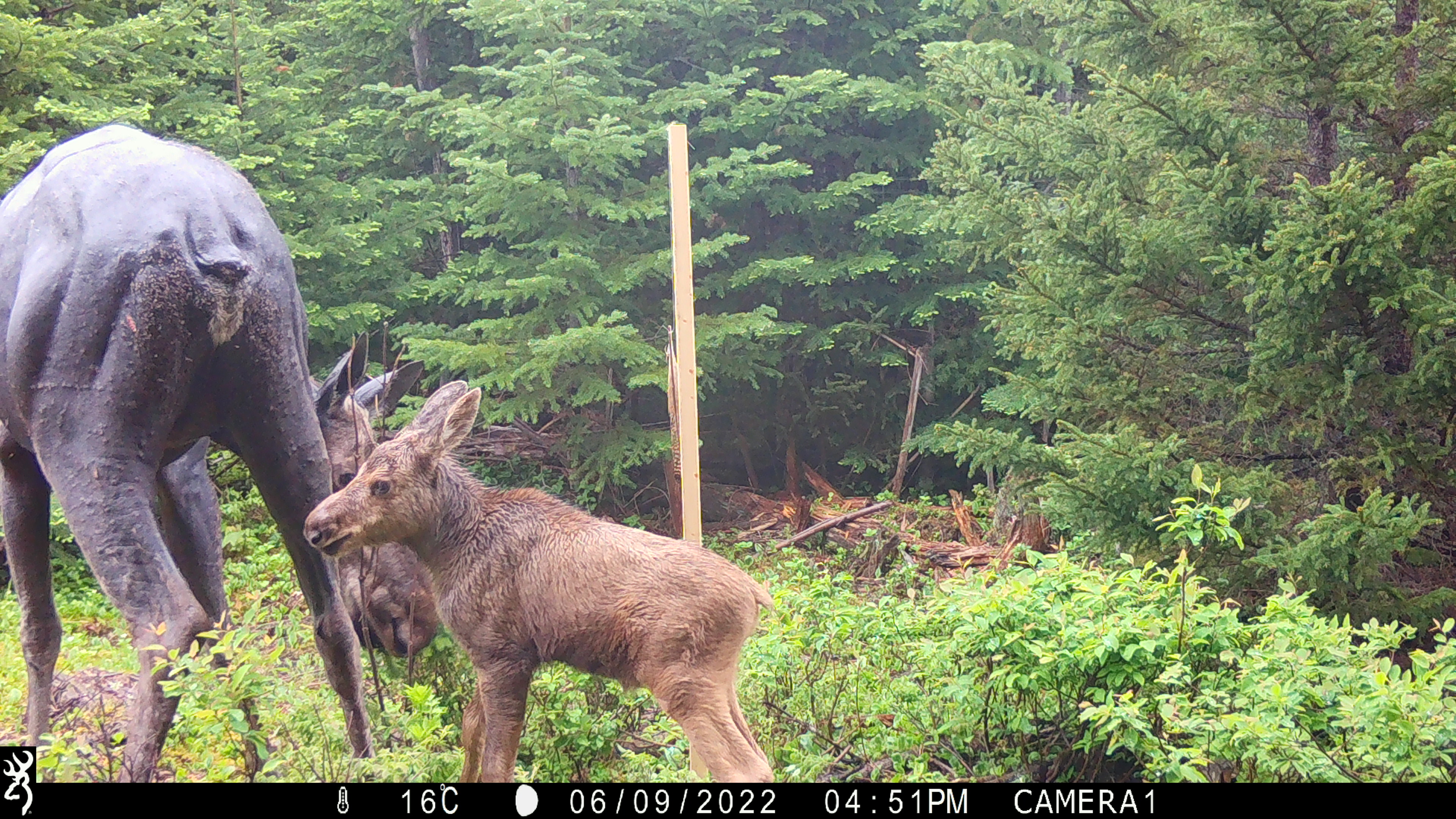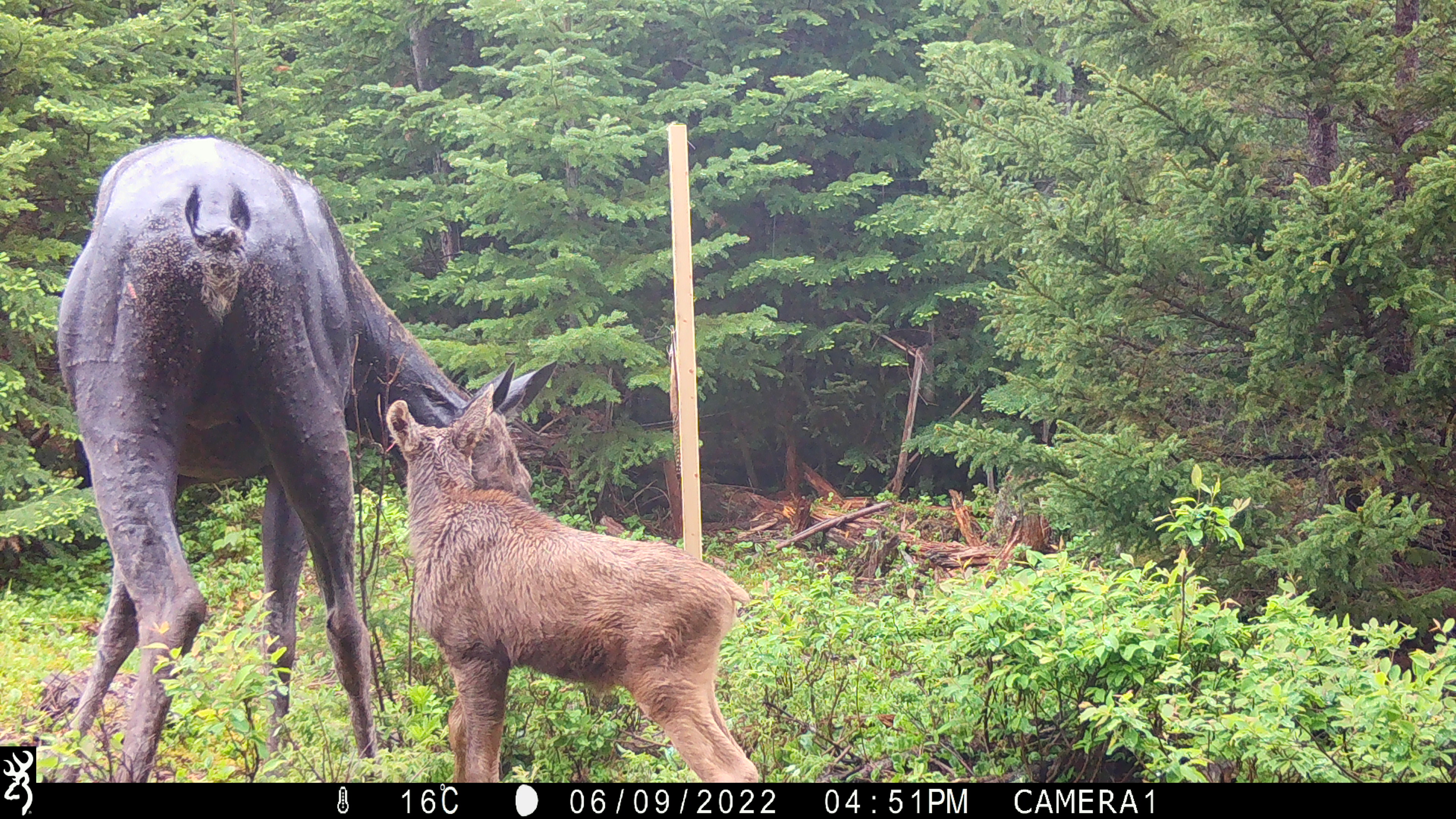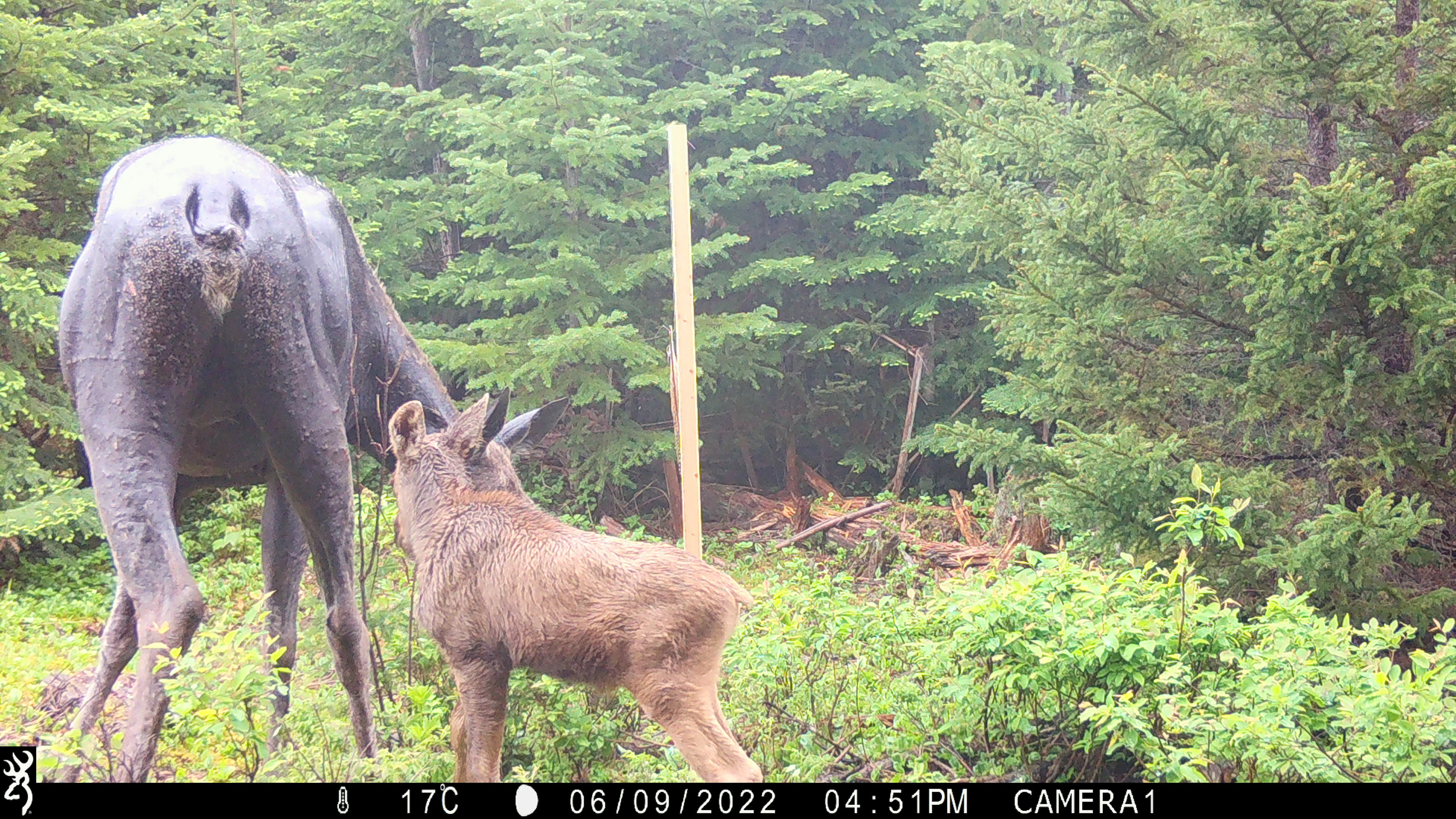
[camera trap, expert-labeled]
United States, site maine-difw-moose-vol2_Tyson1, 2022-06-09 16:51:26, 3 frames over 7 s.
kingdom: Animalia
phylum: Chordata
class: Mammalia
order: Artiodactyla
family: Cervidae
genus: Alces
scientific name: Alces alces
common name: moose